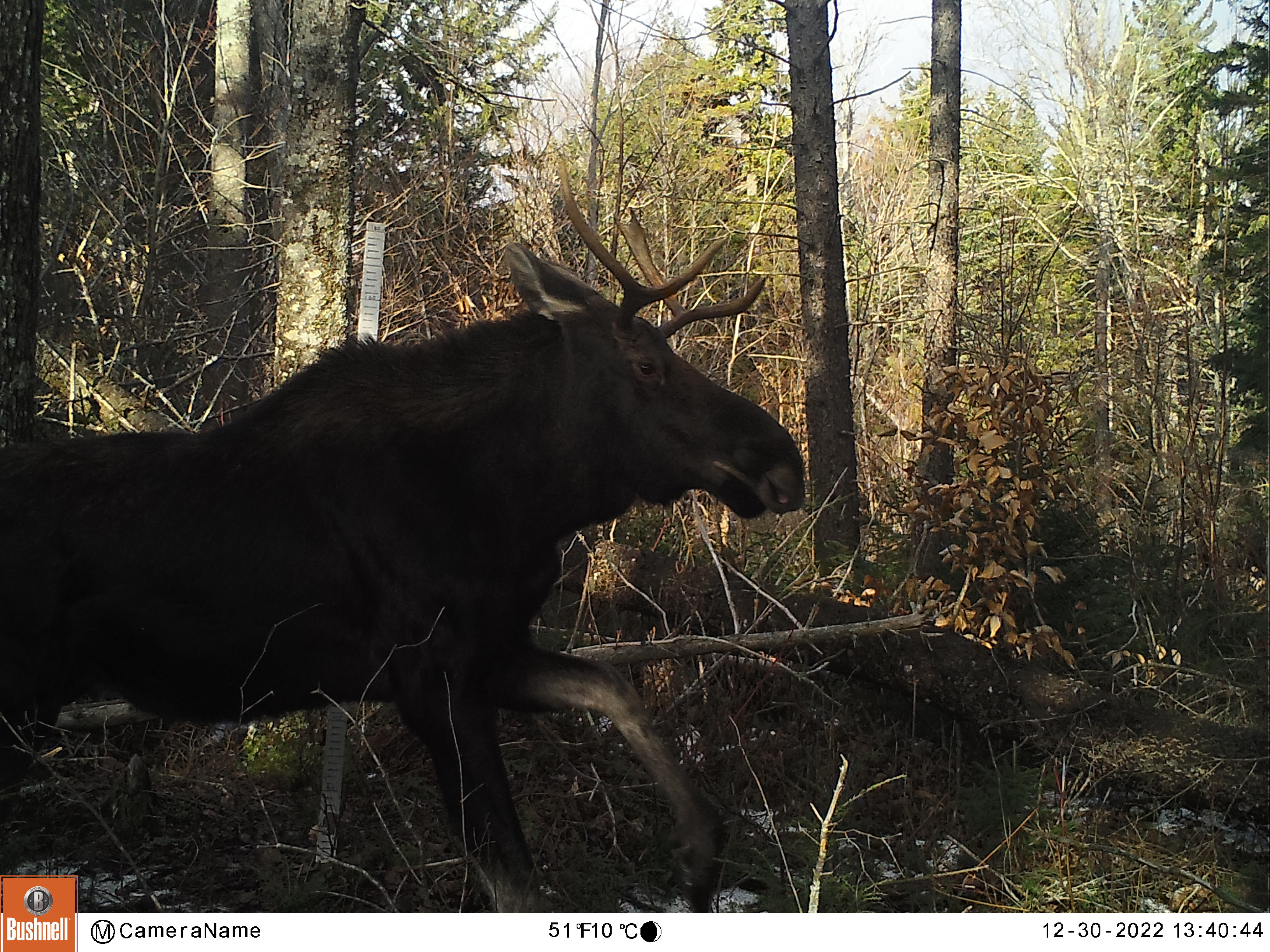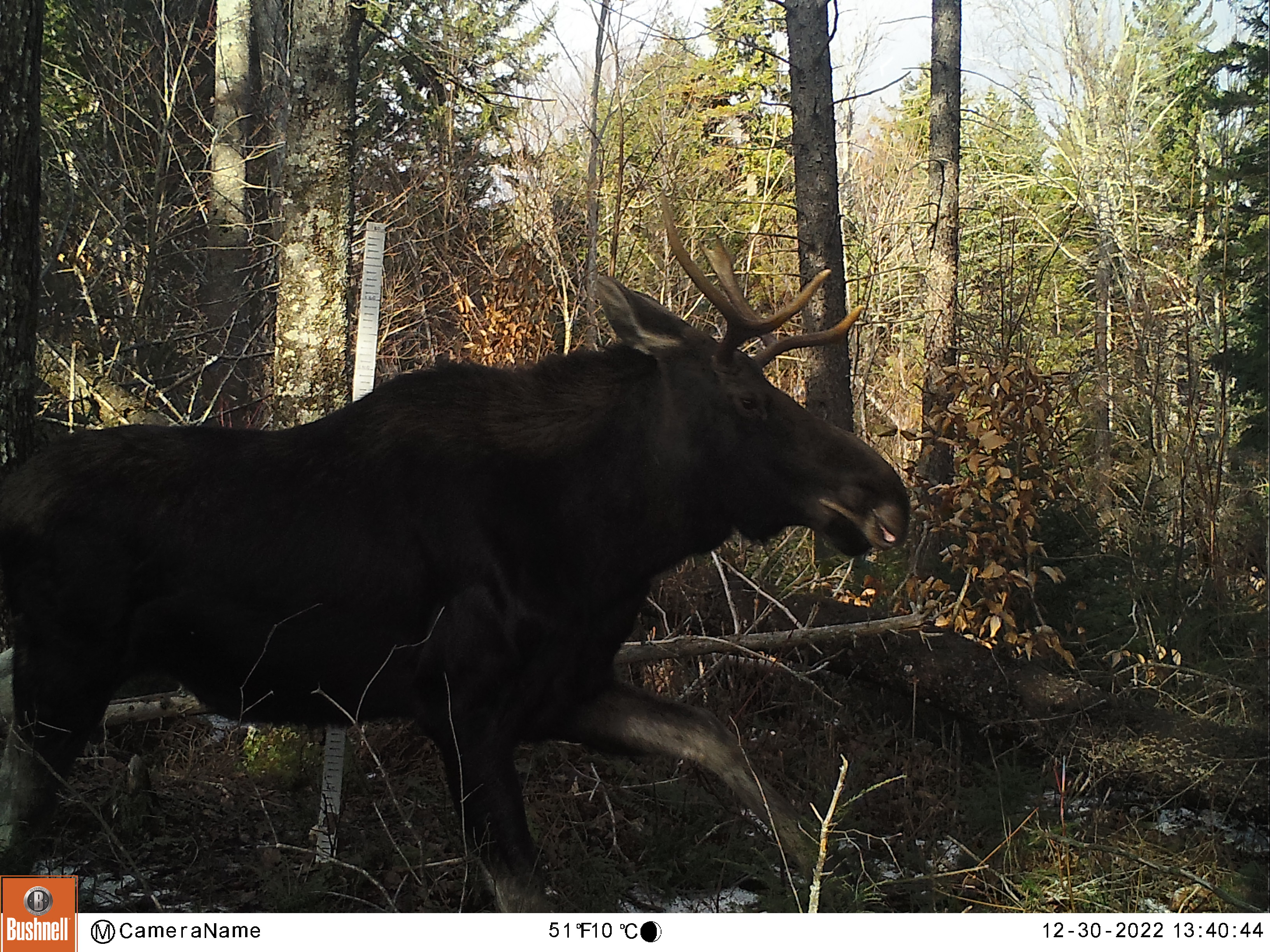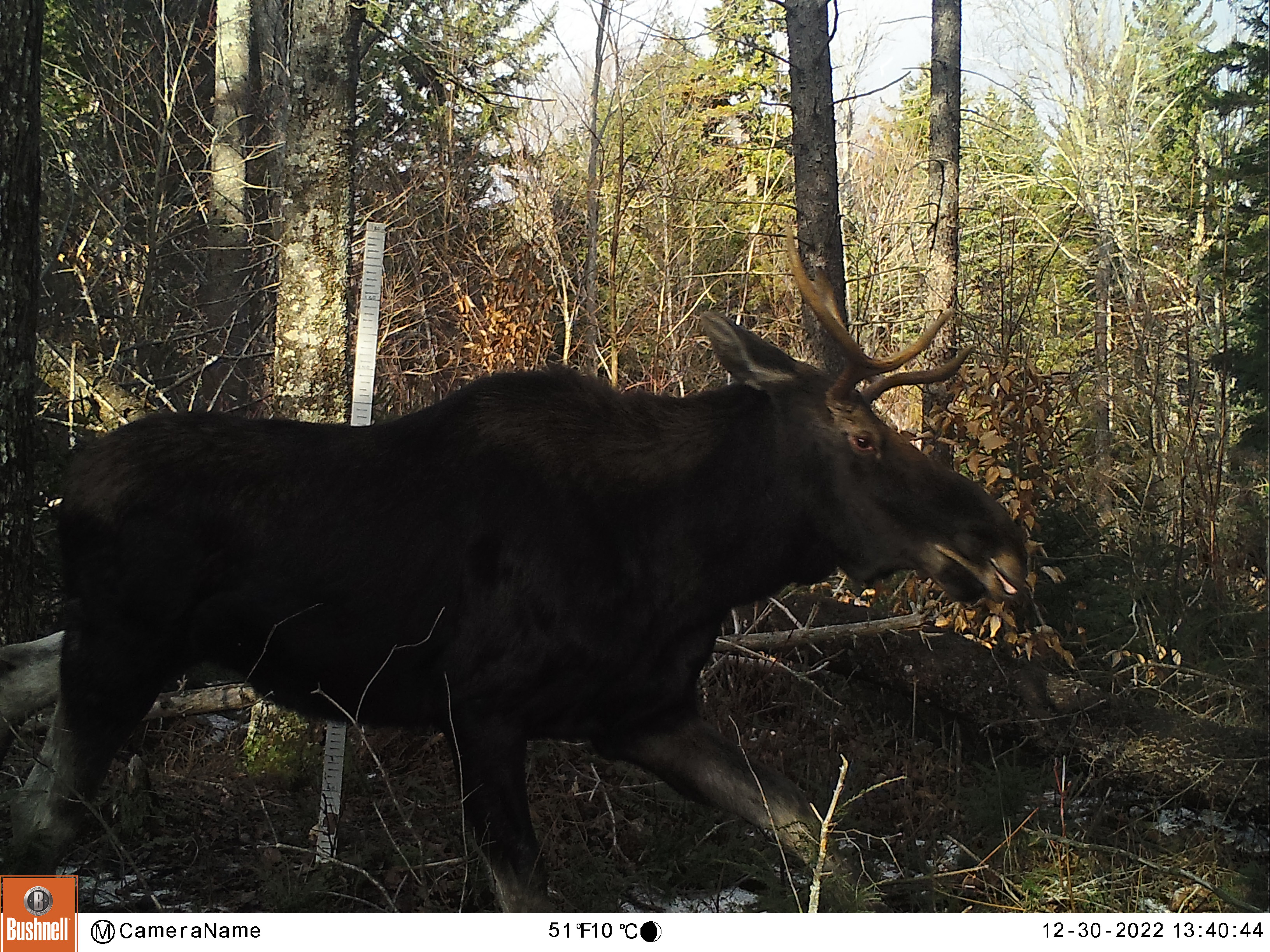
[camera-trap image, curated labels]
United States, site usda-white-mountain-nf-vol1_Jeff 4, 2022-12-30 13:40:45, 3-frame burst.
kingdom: Animalia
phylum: Chordata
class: Mammalia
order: Artiodactyla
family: Cervidae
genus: Alces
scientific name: Alces alces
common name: moose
Moose (Alces alces).